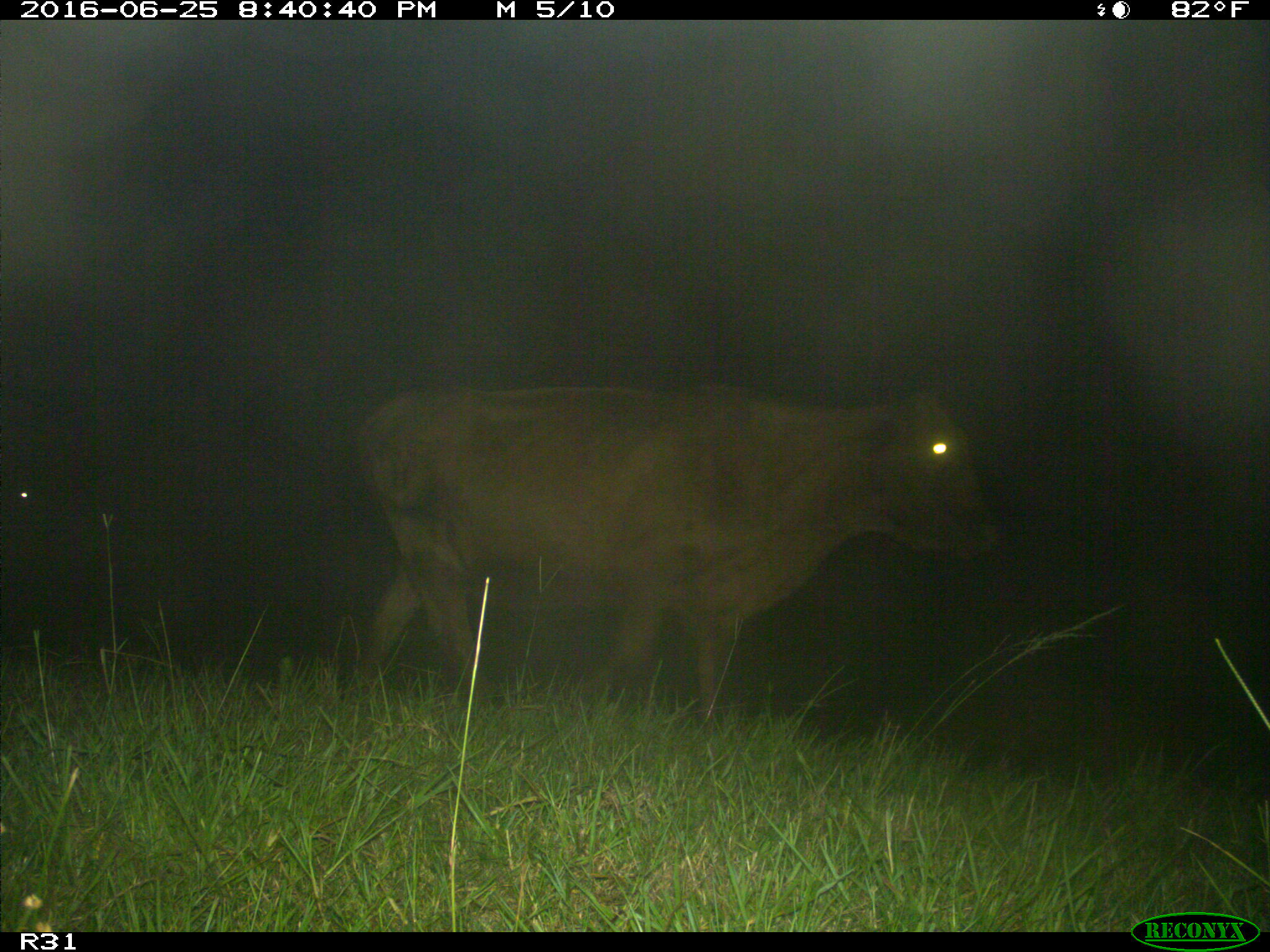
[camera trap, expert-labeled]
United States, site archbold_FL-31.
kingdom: Animalia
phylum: Chordata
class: Mammalia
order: Artiodactyla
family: Bovidae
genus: Bos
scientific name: Bos taurus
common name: domestic cow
Bos taurus (domestic cow).